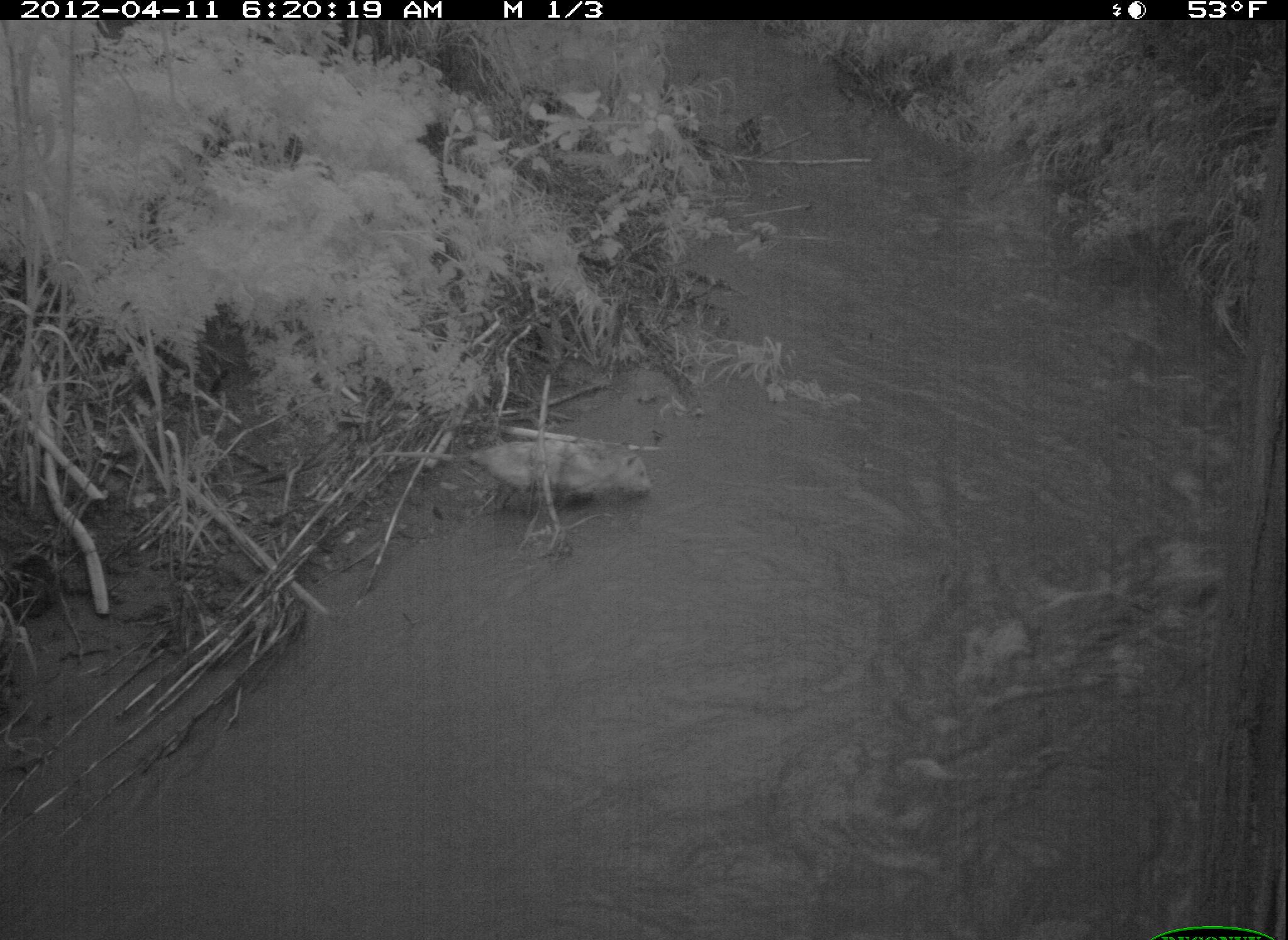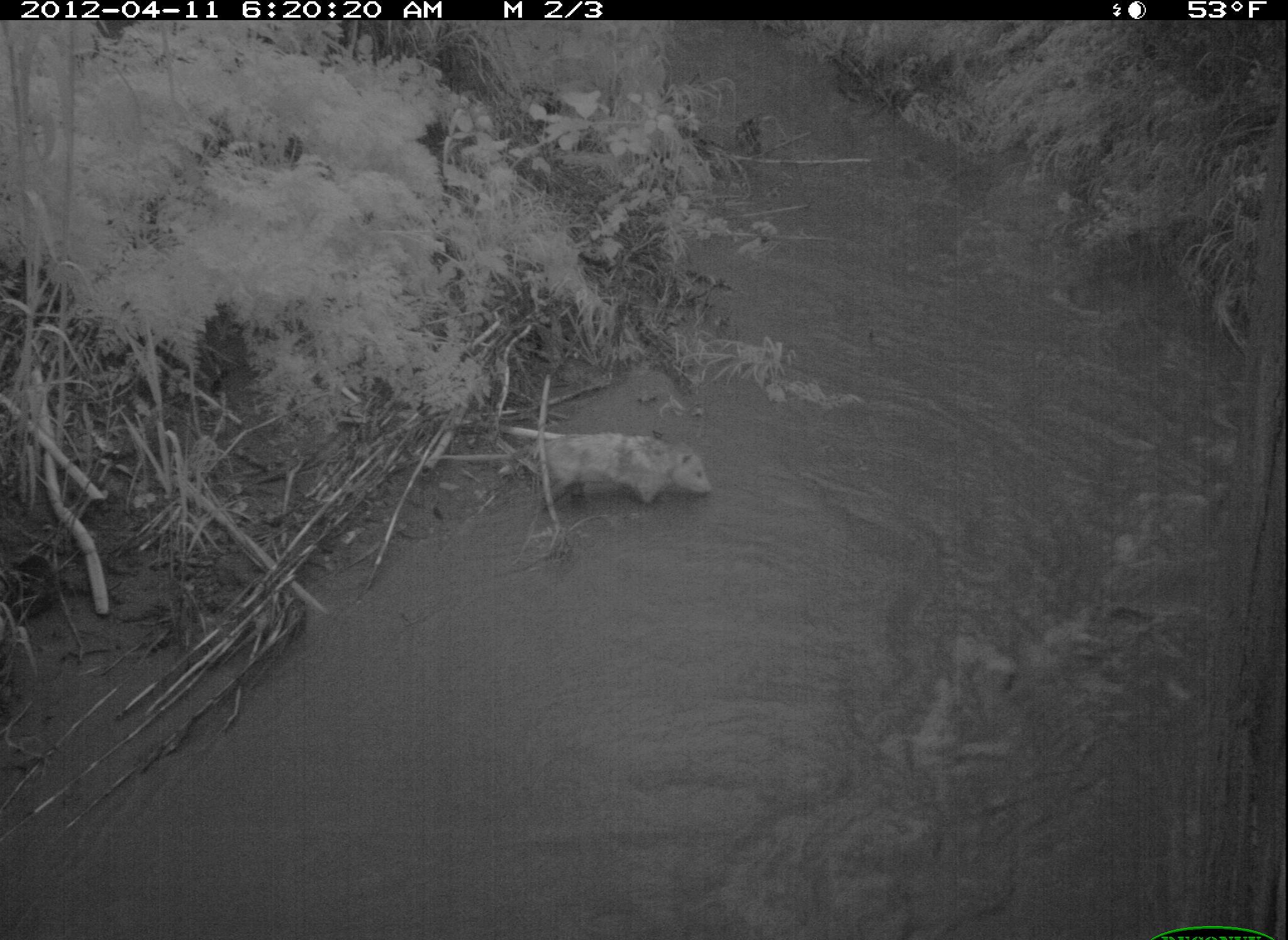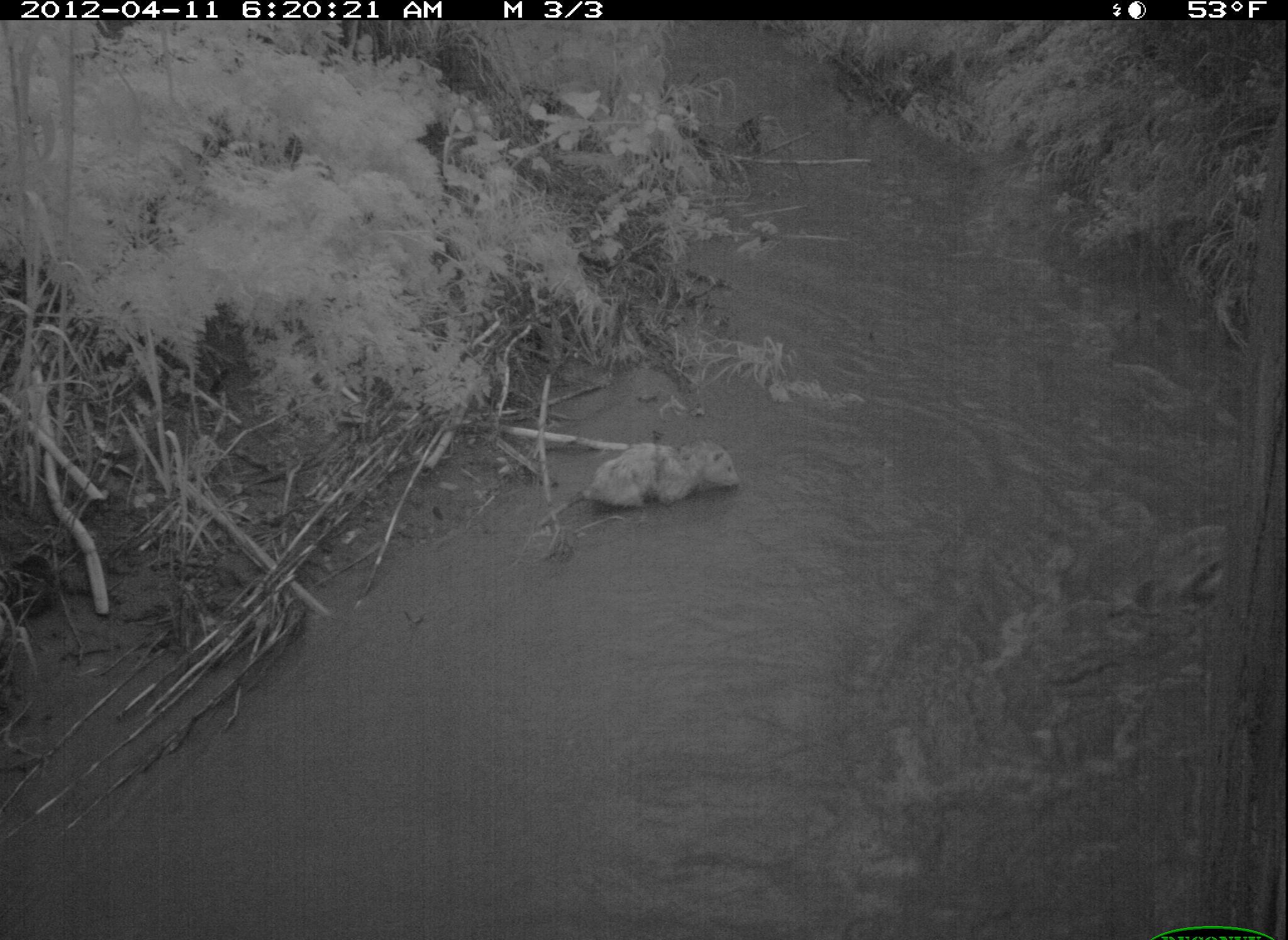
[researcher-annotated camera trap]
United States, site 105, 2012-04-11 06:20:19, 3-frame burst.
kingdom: Animalia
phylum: Chordata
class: Mammalia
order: Didelphimorphia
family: Didelphidae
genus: Didelphis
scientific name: Didelphis virginiana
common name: virginia opossum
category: opossum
Opossum (virginia opossum) (Didelphis virginiana).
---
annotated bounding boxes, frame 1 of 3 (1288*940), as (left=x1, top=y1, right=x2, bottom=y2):
opossum: (left=362, top=428, right=663, bottom=532)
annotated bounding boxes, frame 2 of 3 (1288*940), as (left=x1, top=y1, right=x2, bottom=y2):
opossum: (left=517, top=412, right=718, bottom=541)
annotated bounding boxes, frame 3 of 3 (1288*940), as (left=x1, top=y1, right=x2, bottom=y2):
opossum: (left=530, top=432, right=755, bottom=549)